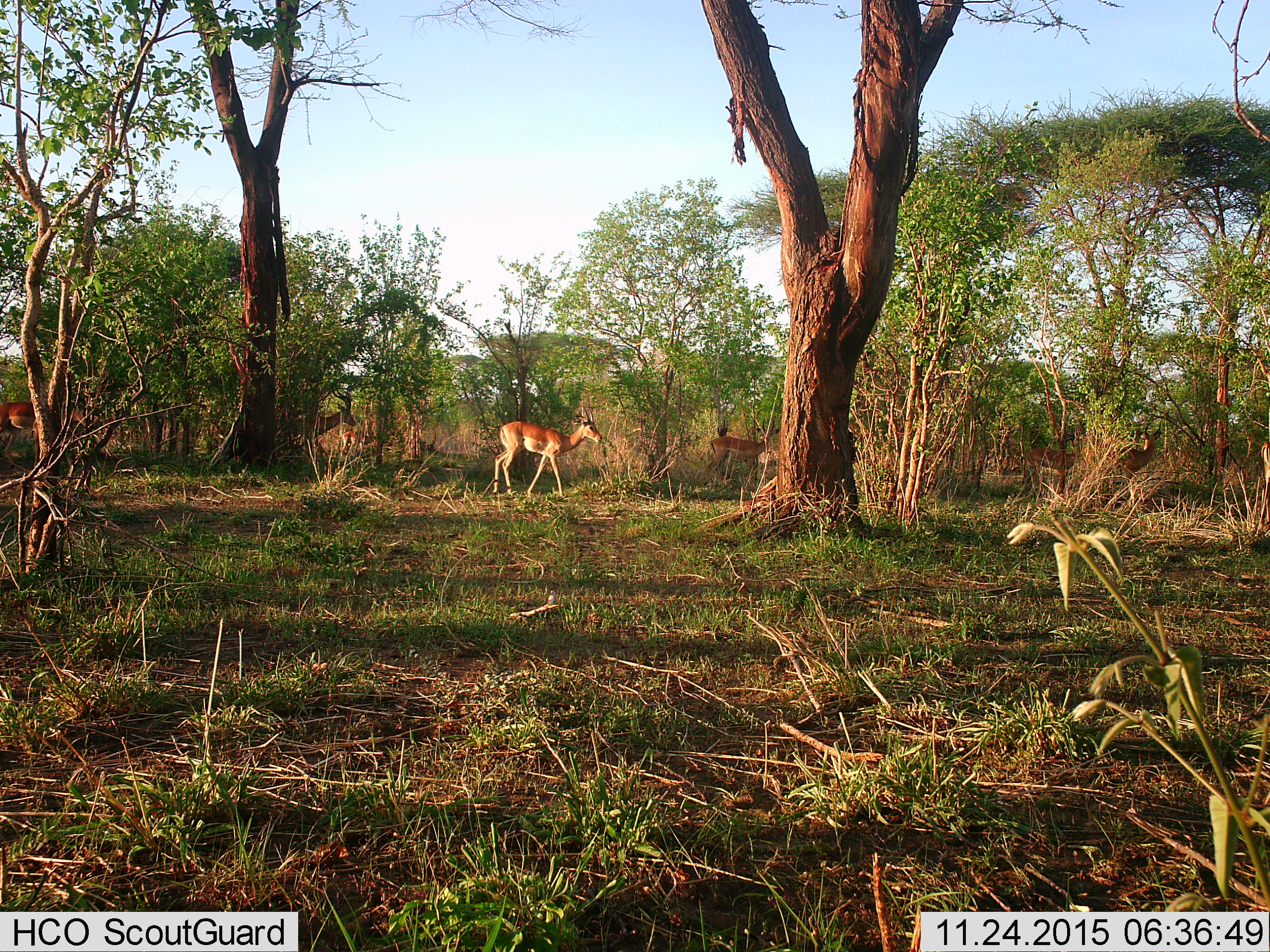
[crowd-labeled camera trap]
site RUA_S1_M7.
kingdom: Animalia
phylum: Chordata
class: Mammalia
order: Artiodactyla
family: Bovidae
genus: Aepyceros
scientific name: Aepyceros melampus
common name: impala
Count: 7.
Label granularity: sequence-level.